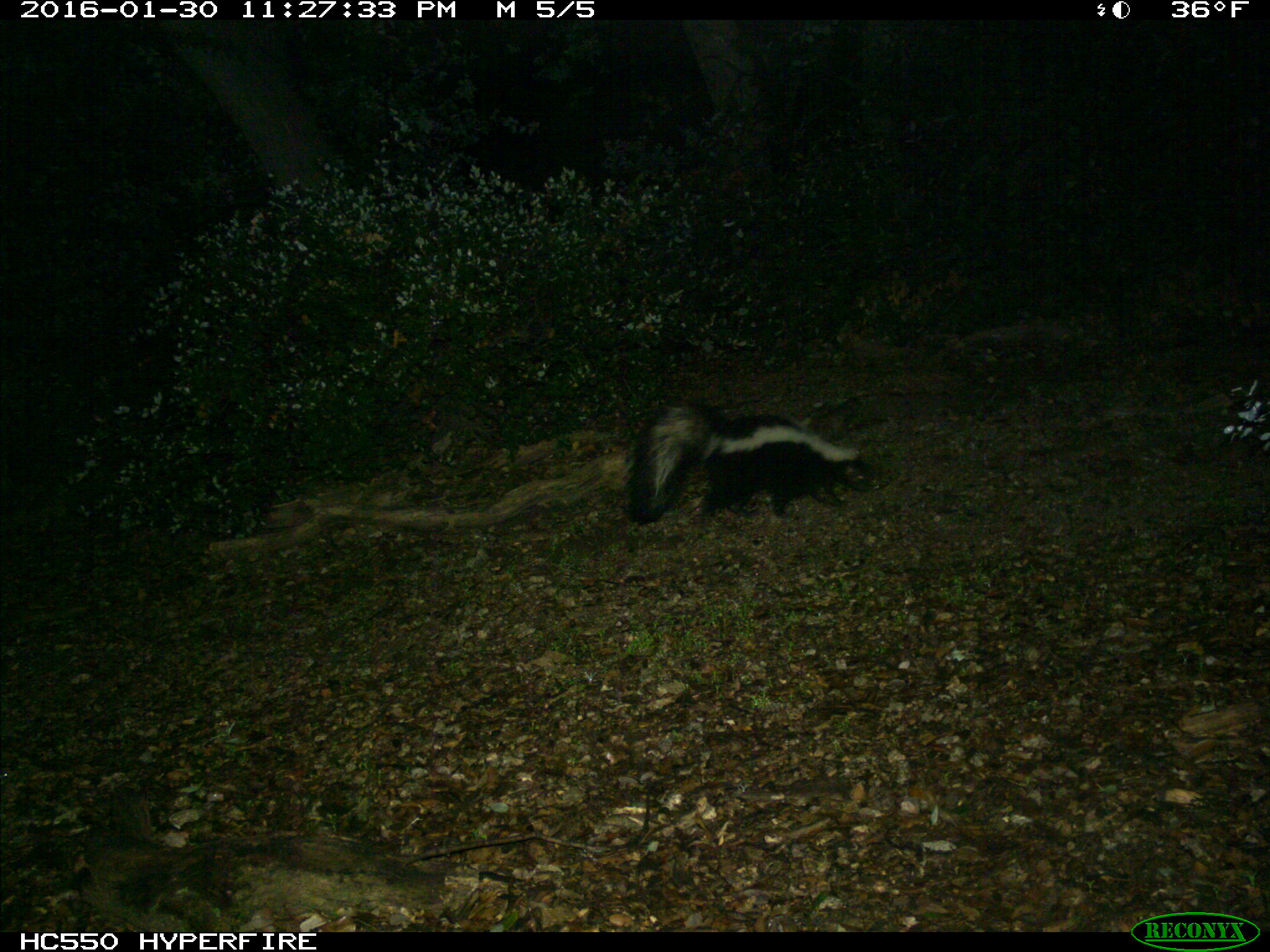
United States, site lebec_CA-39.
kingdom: Animalia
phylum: Chordata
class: Mammalia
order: Carnivora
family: Mephitidae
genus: Mephitis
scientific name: Mephitis mephitis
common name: striped skunk